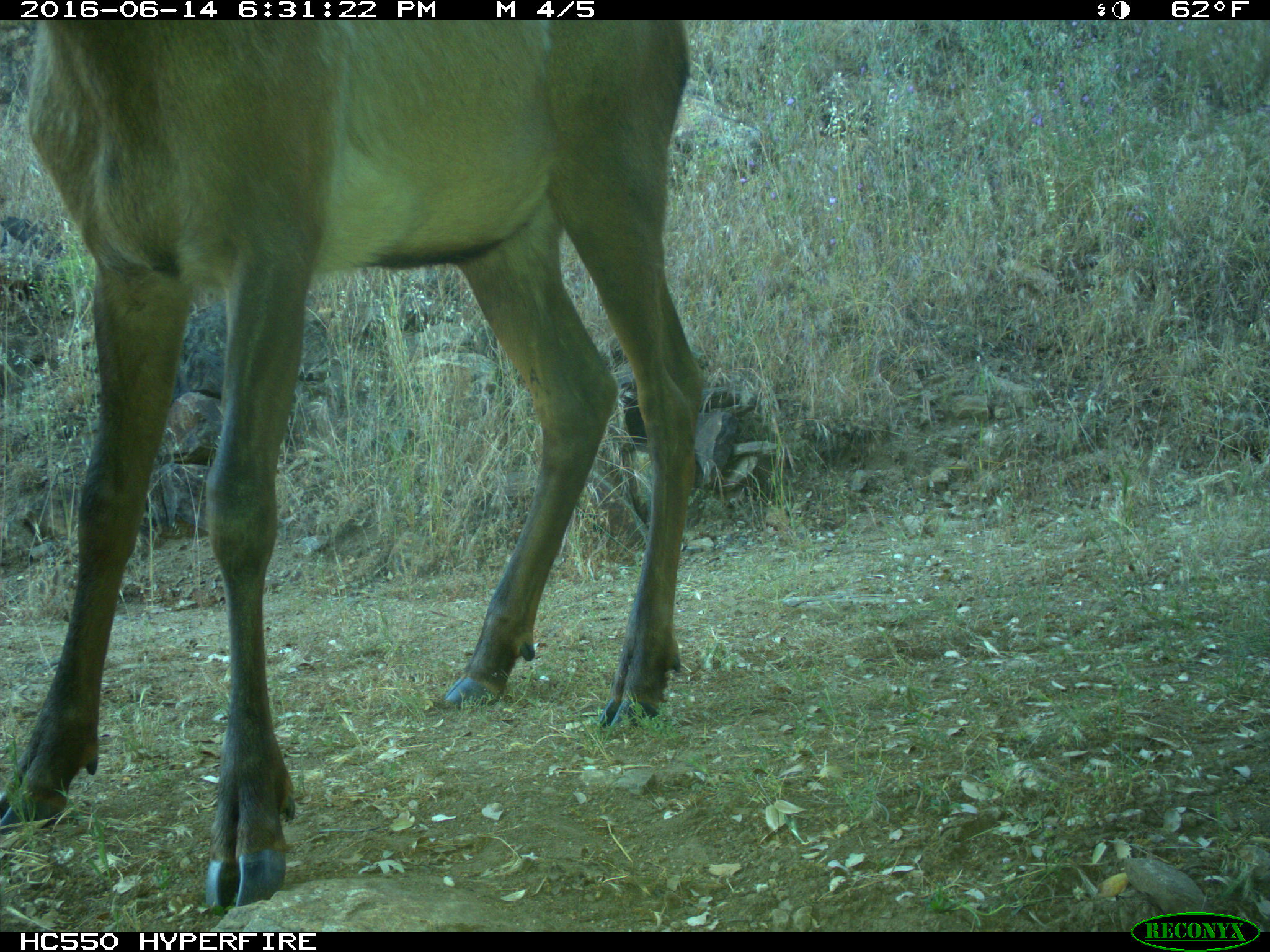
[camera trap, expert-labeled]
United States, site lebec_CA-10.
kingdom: Animalia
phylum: Chordata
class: Mammalia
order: Artiodactyla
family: Cervidae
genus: Cervus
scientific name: Cervus canadensis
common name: elk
Cervus canadensis (elk).